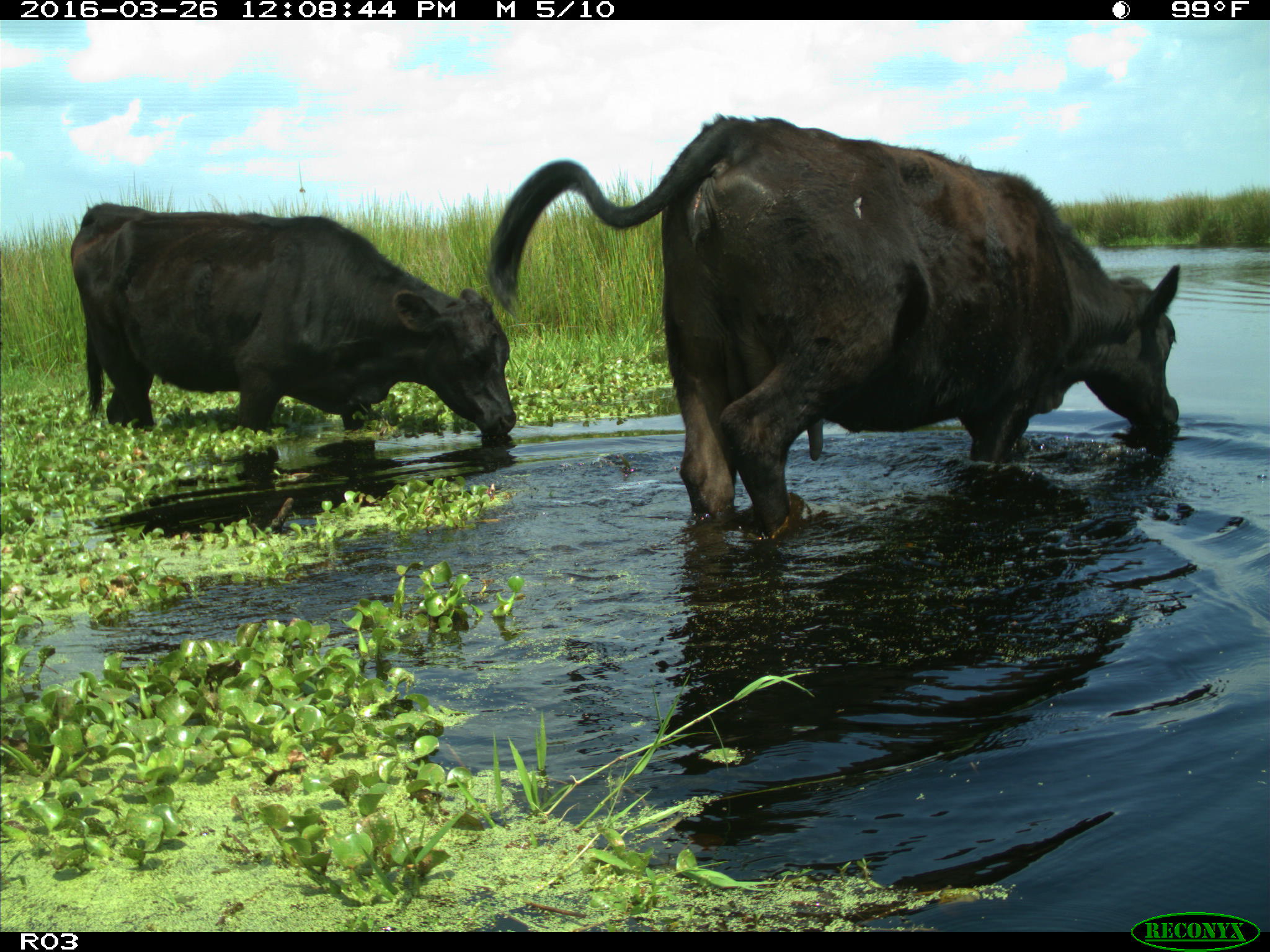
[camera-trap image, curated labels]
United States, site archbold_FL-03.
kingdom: Animalia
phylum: Chordata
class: Mammalia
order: Artiodactyla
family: Bovidae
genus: Bos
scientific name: Bos taurus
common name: domestic cow